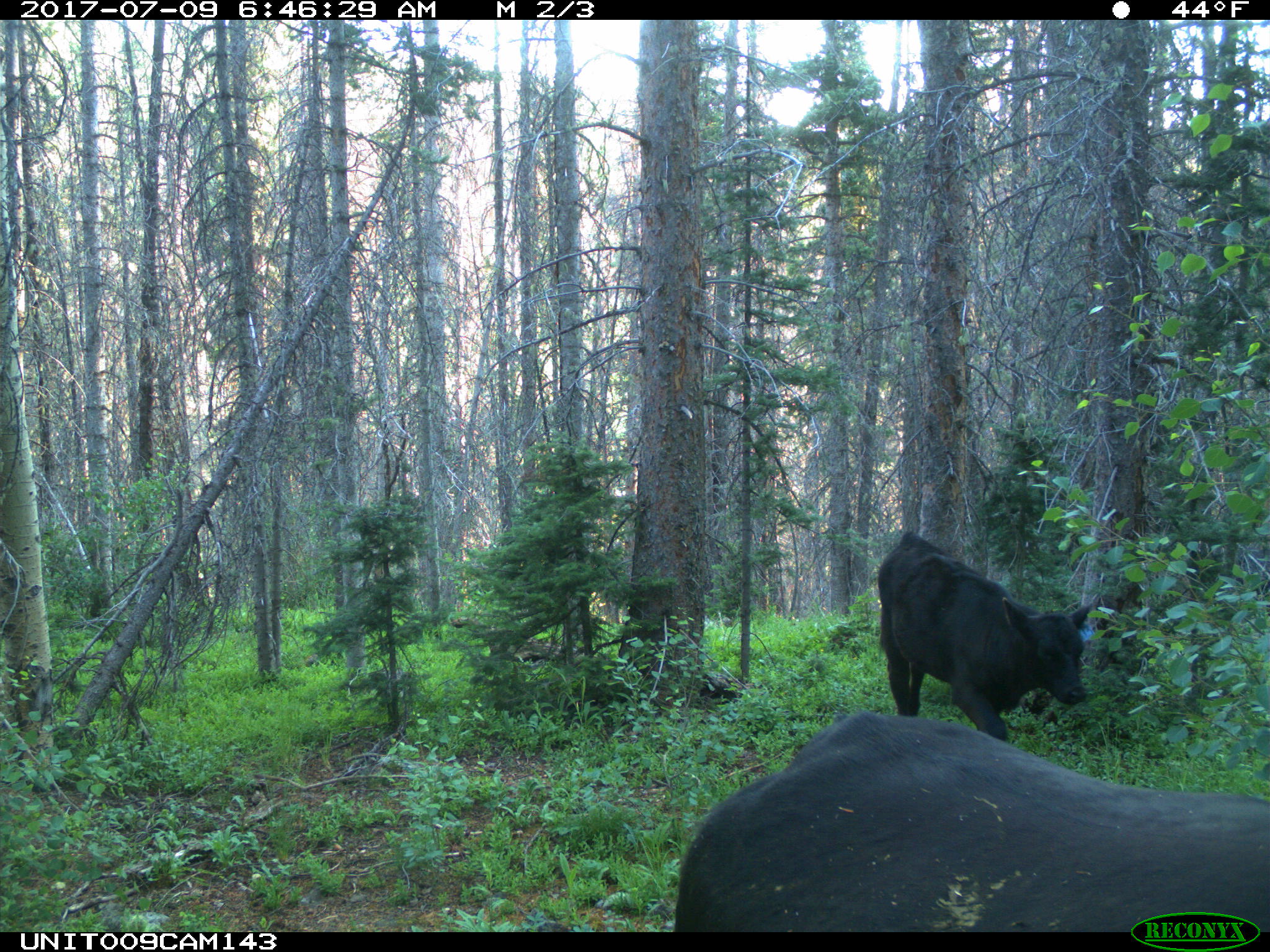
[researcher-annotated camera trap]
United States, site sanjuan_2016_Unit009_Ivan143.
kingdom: Animalia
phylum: Chordata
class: Mammalia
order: Artiodactyla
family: Bovidae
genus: Bos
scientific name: Bos taurus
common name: domestic cow